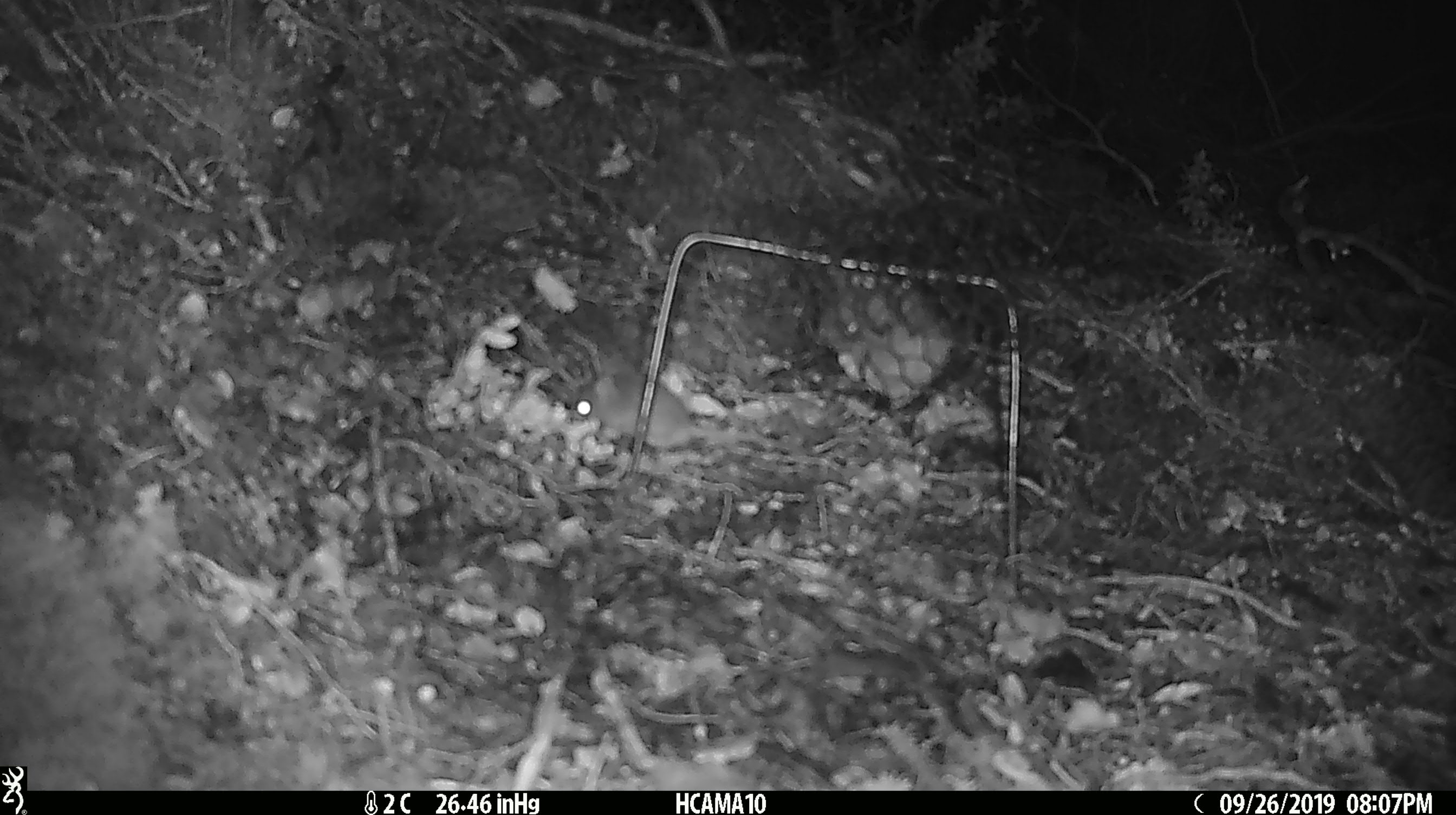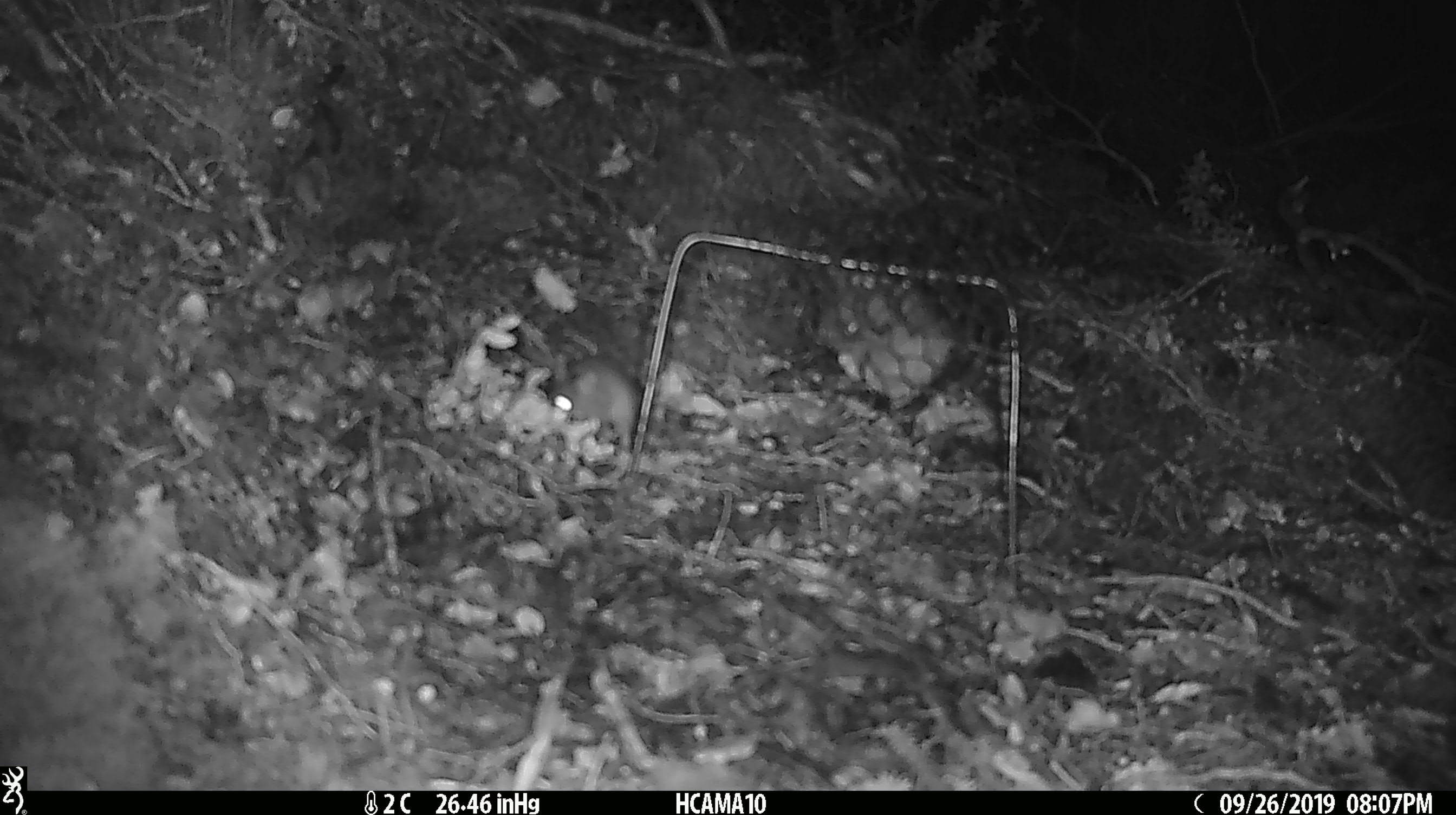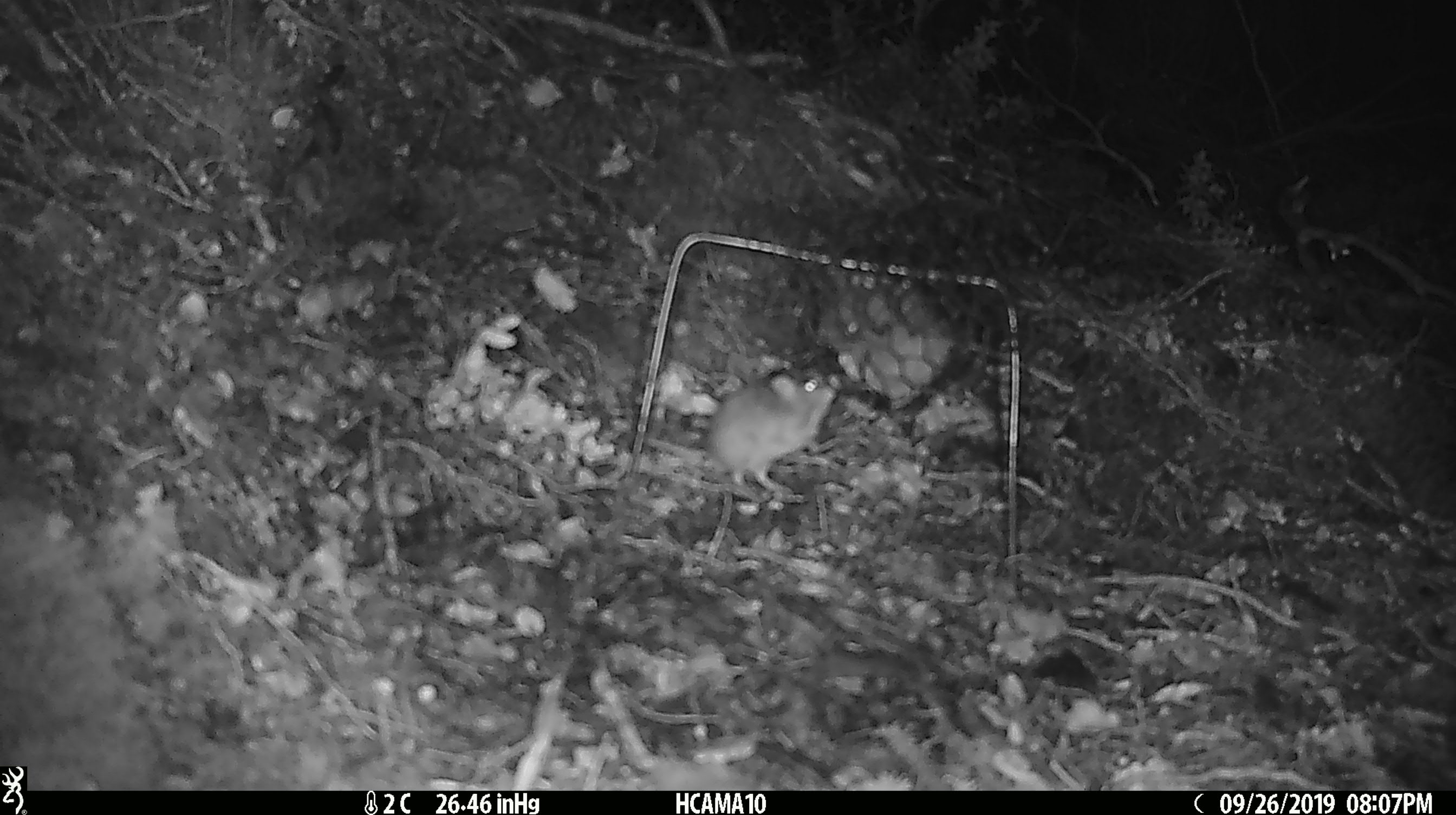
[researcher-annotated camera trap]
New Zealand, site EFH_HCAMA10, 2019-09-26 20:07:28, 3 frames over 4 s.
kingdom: Animalia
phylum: Chordata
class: Mammalia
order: Rodentia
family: Muridae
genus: Mus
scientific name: Mus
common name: mouse